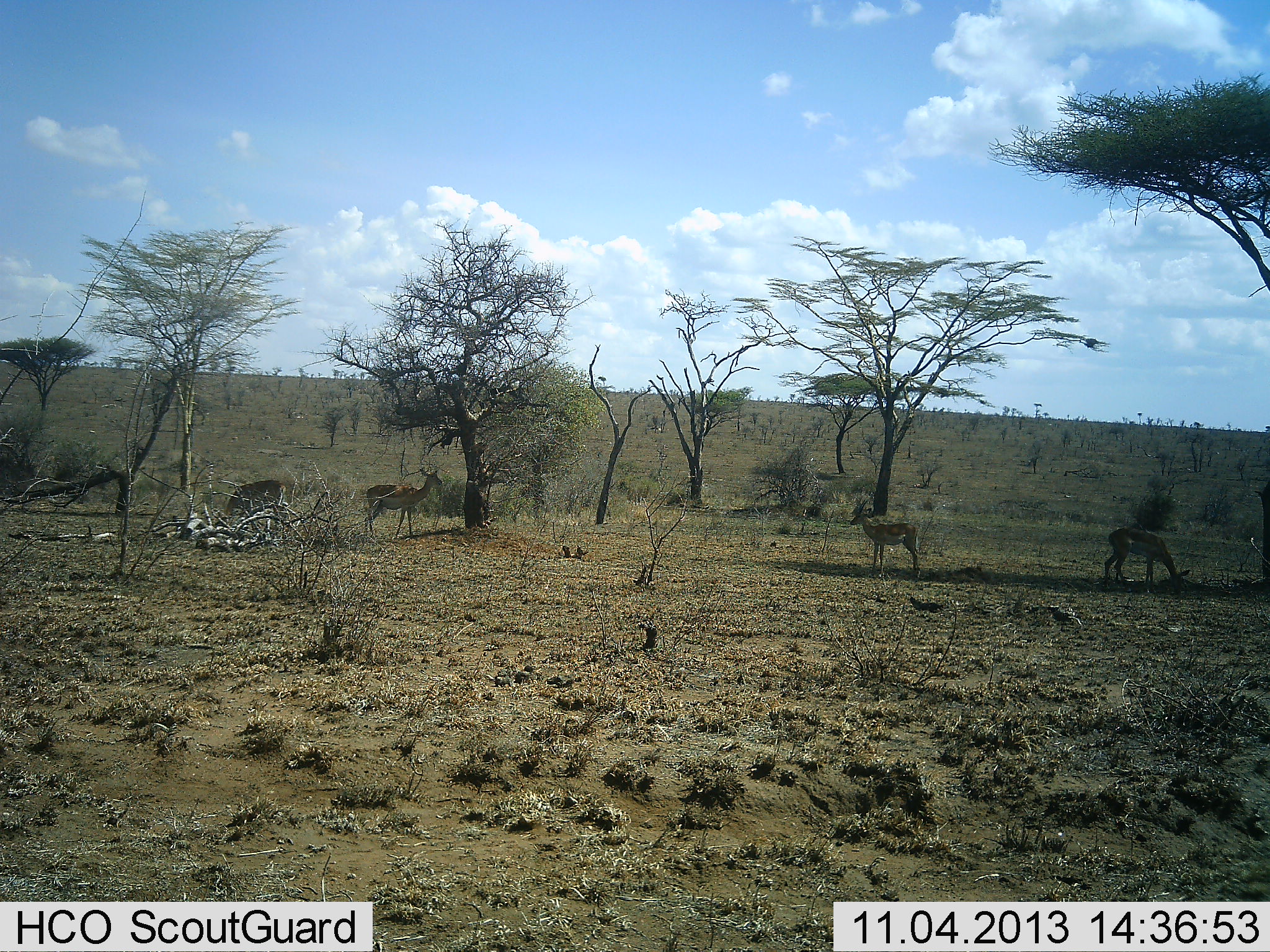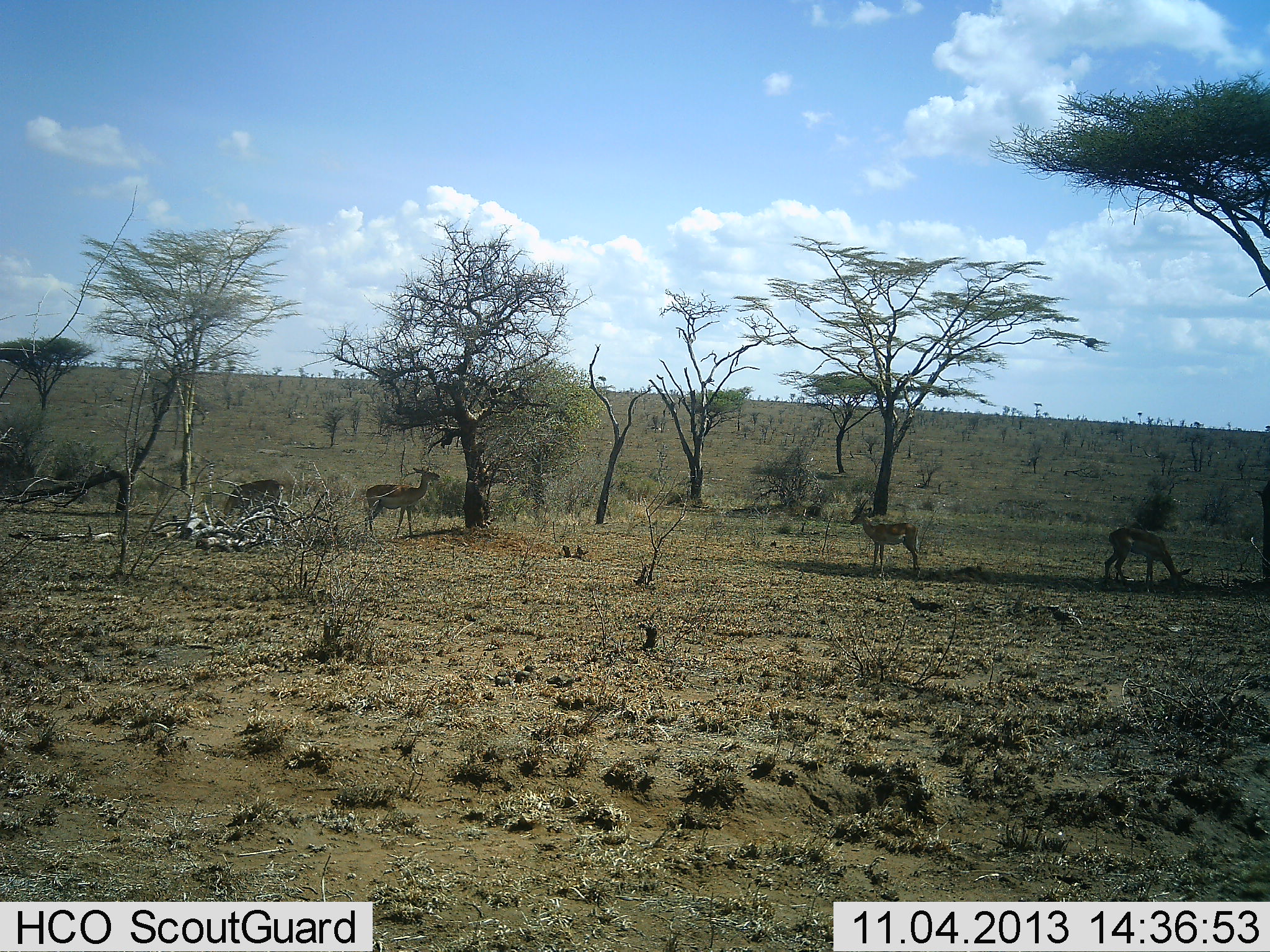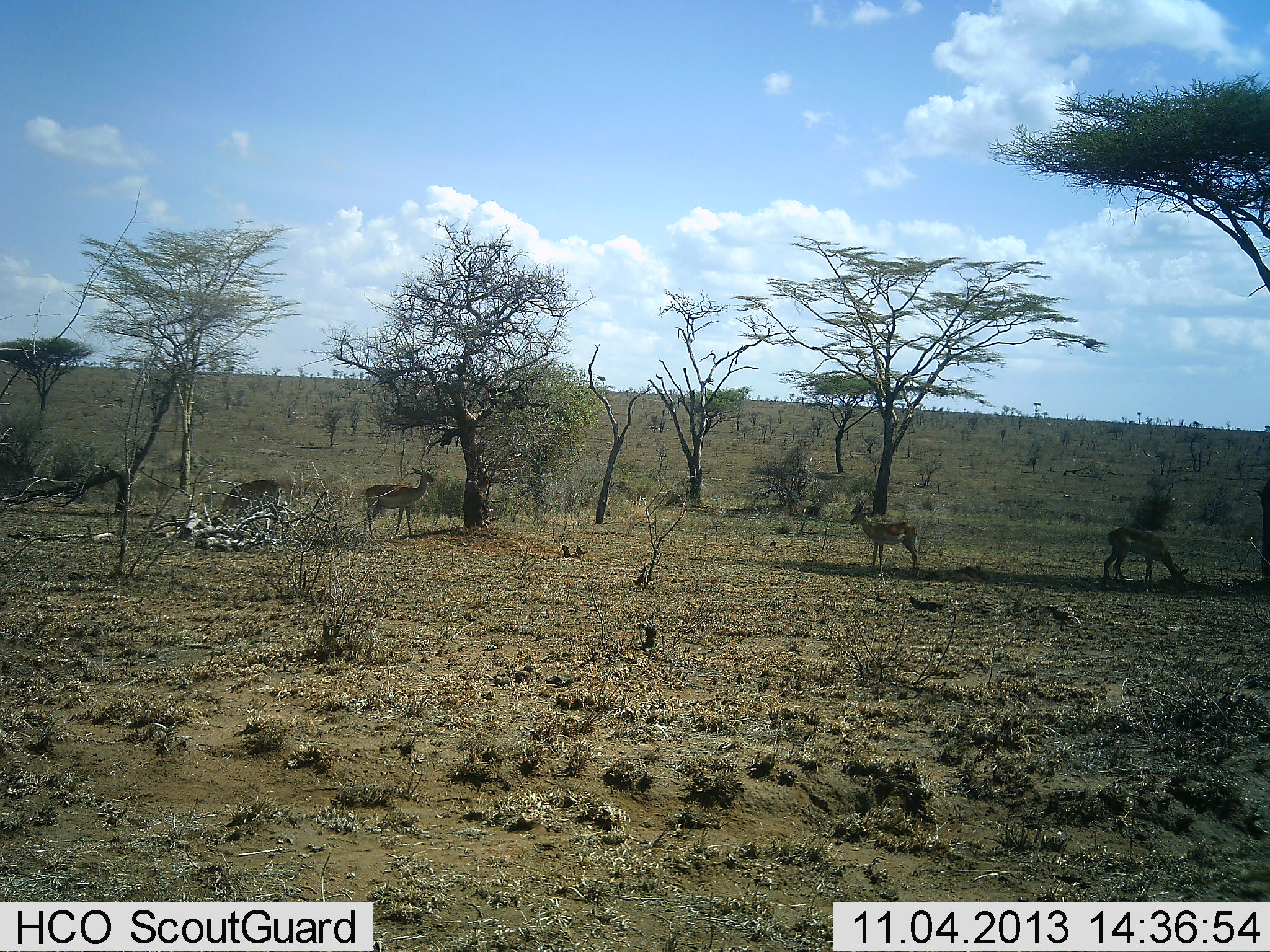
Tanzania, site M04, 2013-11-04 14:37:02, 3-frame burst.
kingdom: Animalia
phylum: Chordata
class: Mammalia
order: Artiodactyla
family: Bovidae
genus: Aepyceros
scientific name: Aepyceros melampus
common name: impala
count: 4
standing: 70%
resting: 20%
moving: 0%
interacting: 0%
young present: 0%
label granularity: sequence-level